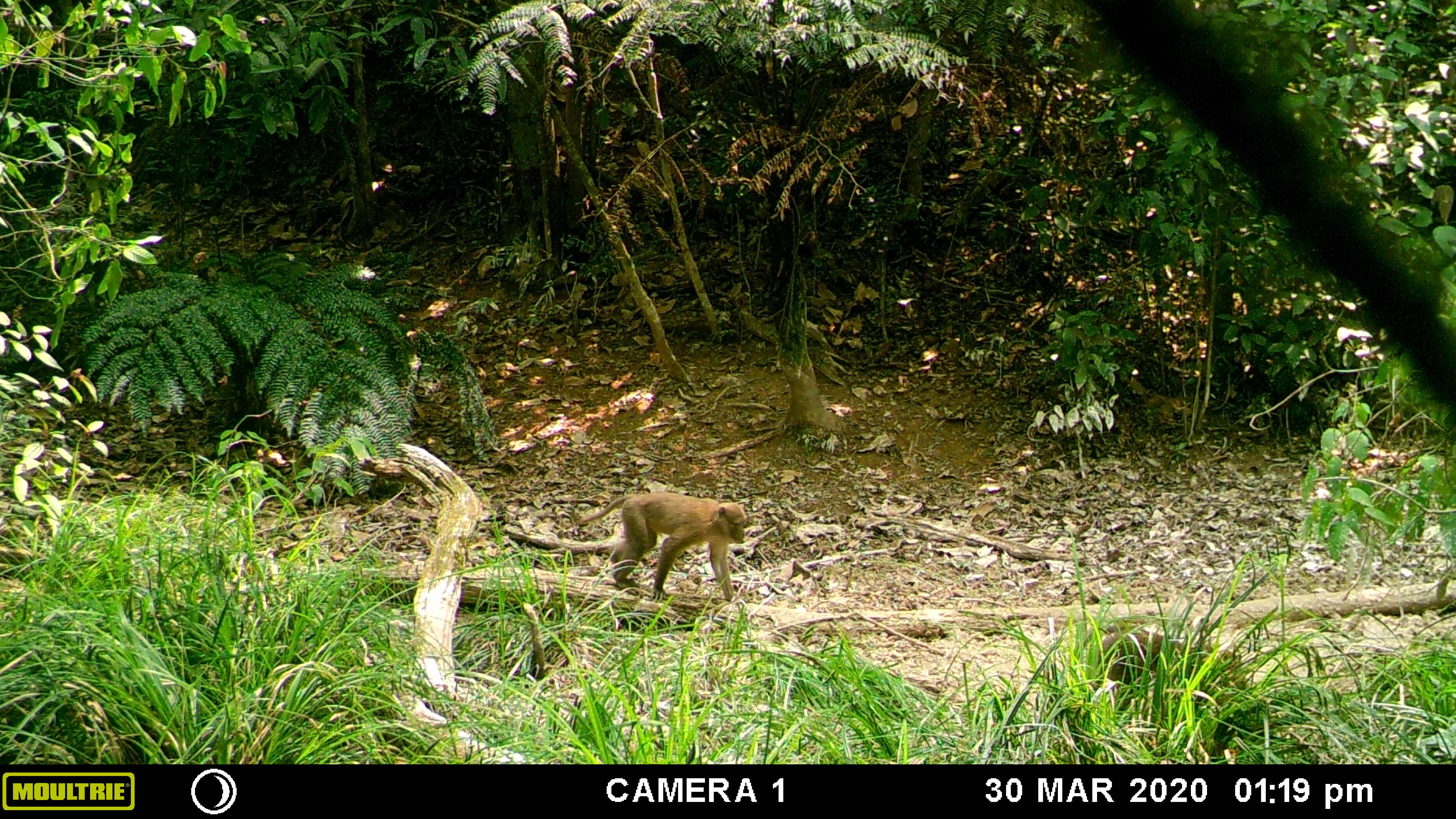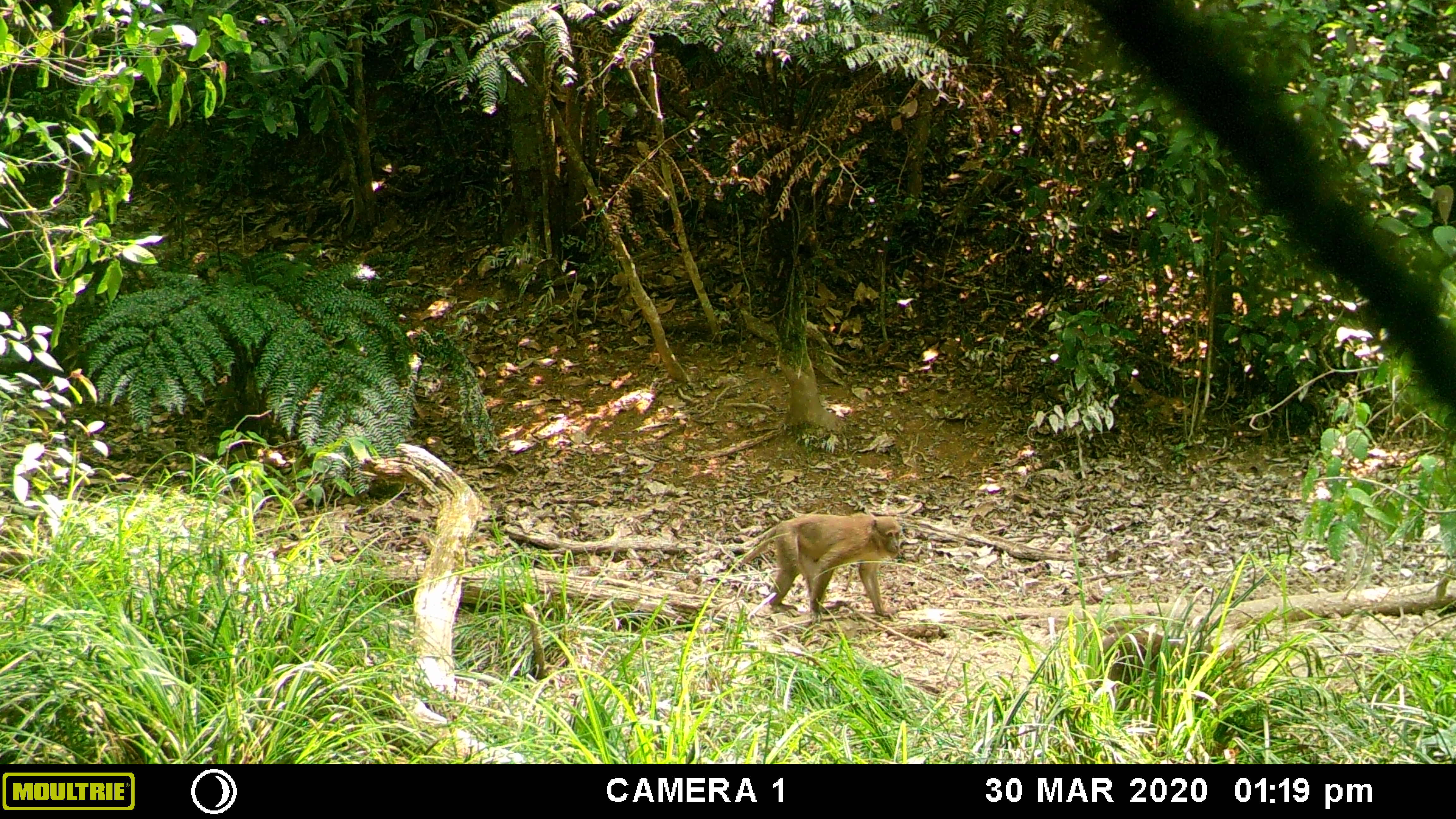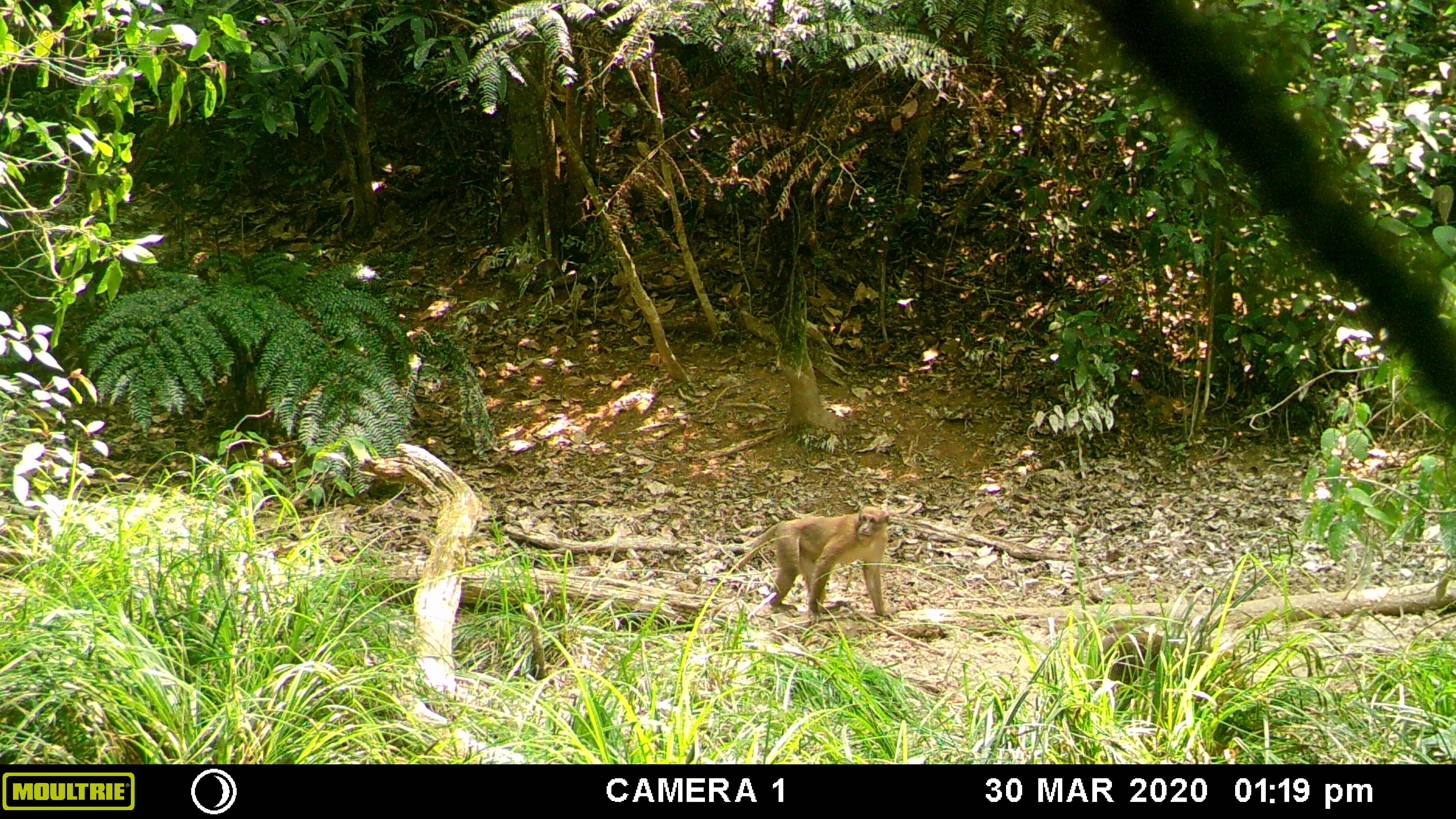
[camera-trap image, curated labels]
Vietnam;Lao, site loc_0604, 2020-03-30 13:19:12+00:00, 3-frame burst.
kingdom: Animalia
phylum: Chordata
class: Mammalia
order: Primates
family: Cercopithecidae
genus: Macaca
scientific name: Macaca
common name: macaques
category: assam or rhesus macaque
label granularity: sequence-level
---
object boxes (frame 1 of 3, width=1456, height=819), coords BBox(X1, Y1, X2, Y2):
assam or rhesus macaque: BBox(575, 491, 747, 603); BBox(1100, 626, 1250, 699)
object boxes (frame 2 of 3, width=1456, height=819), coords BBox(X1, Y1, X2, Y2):
assam or rhesus macaque: BBox(737, 508, 902, 624); BBox(1097, 628, 1250, 711)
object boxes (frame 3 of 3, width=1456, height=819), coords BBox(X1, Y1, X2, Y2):
assam or rhesus macaque: BBox(734, 505, 900, 625); BBox(1066, 625, 1245, 721)